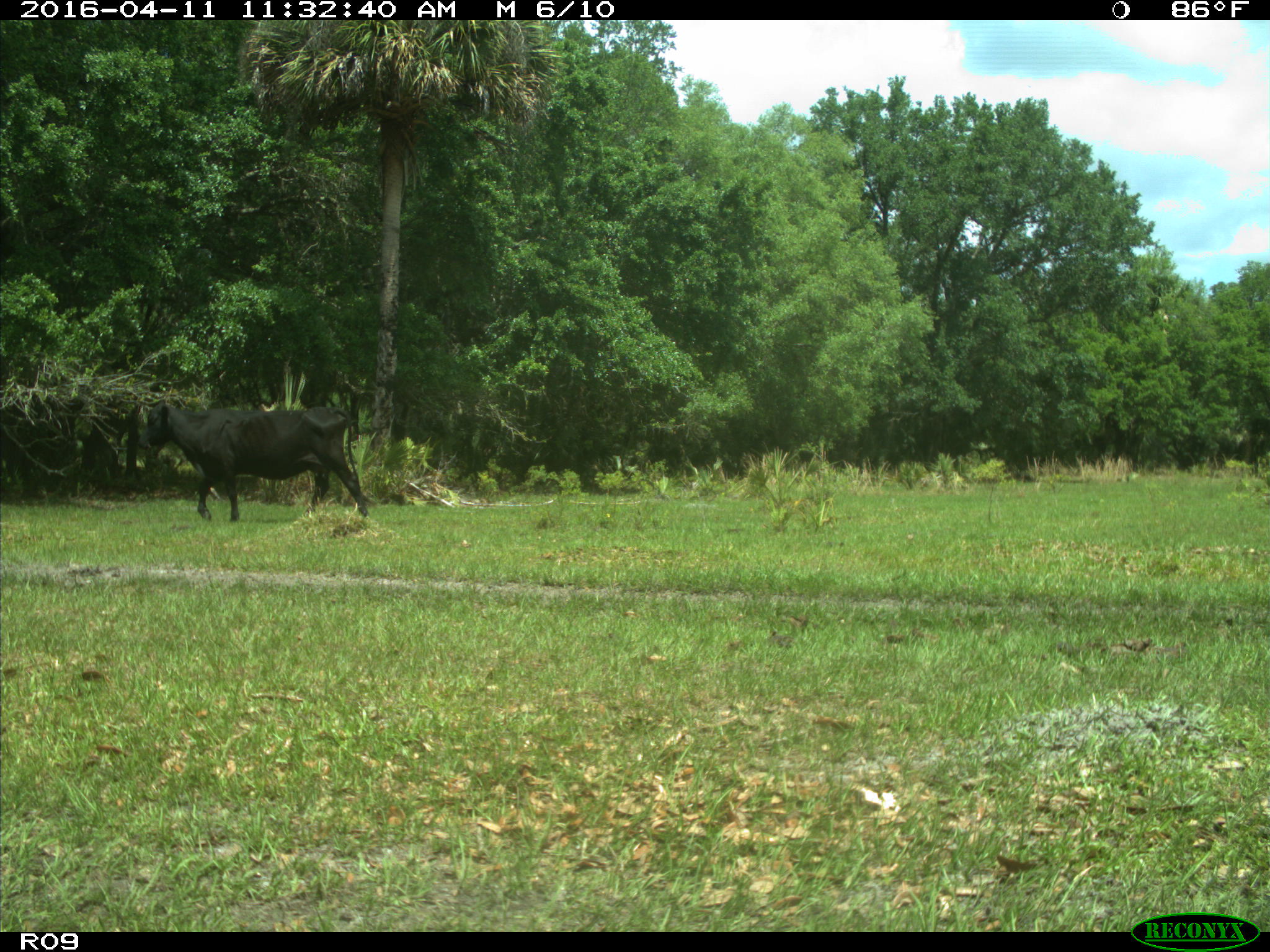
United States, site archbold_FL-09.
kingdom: Animalia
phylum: Chordata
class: Mammalia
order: Artiodactyla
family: Bovidae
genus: Bos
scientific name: Bos taurus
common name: domestic cow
Bos taurus (domestic cow).